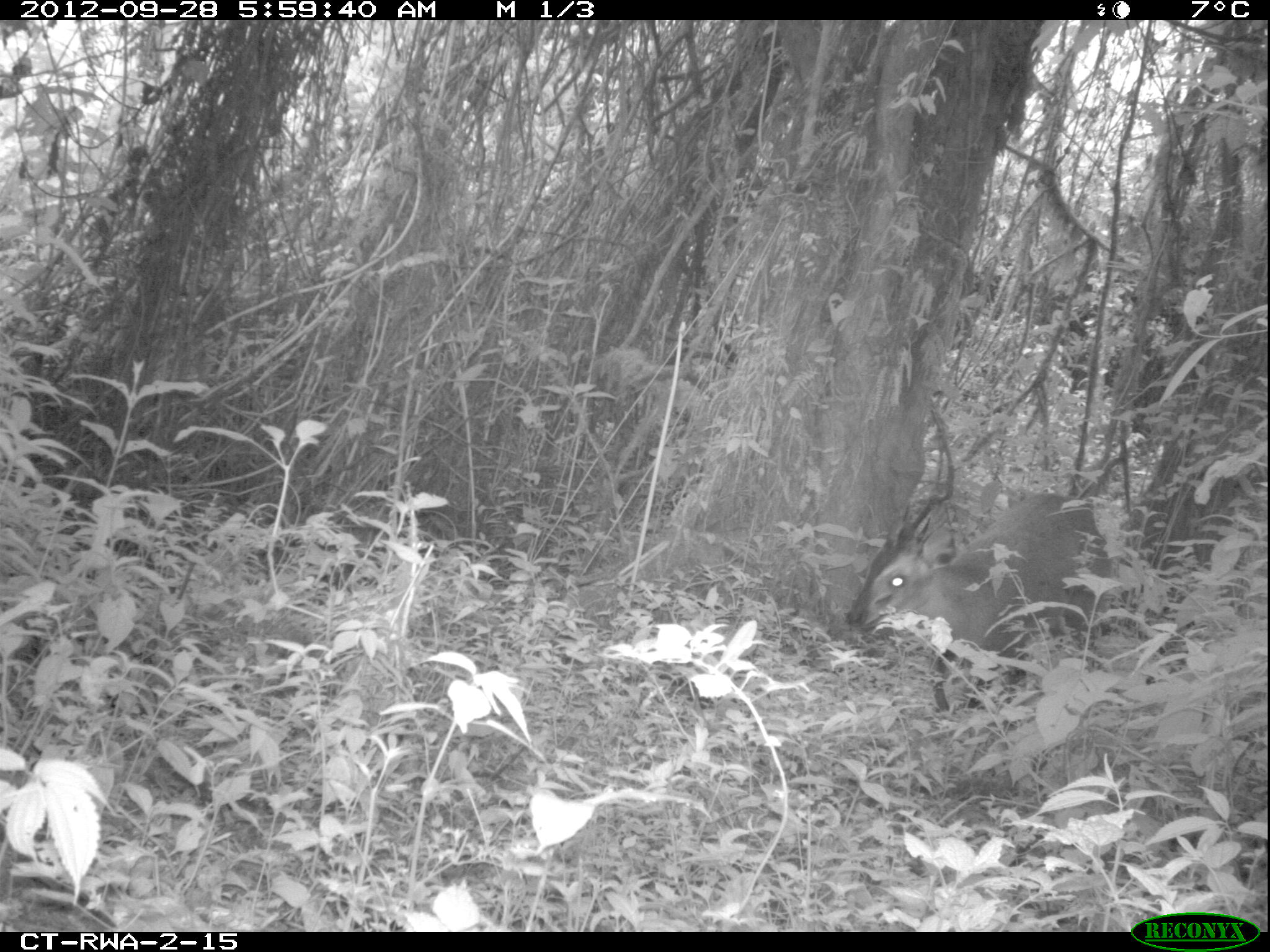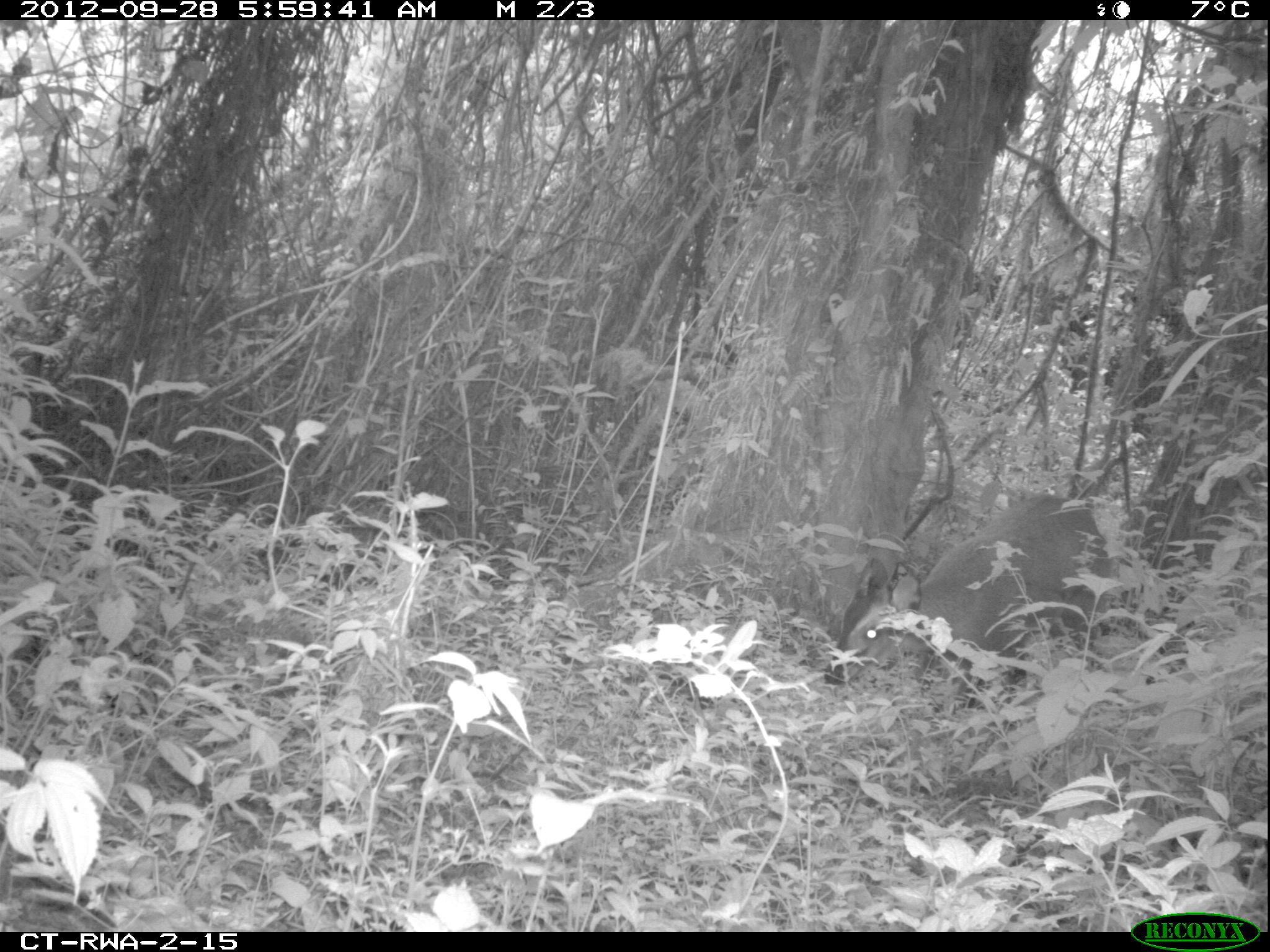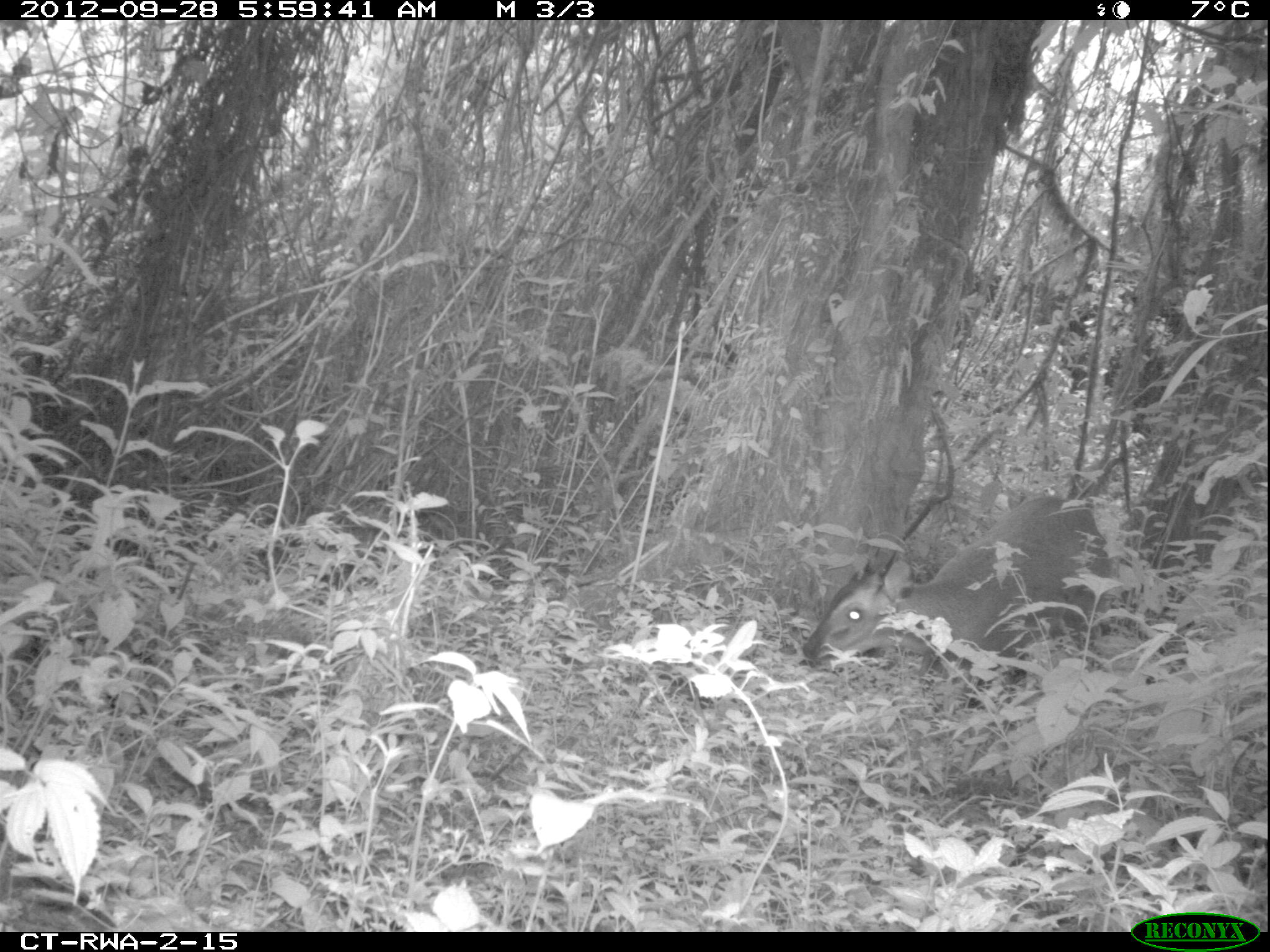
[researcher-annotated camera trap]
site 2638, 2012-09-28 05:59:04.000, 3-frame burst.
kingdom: Animalia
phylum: Chordata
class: Mammalia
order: Artiodactyla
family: Bovidae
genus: Cephalophus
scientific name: Cephalophus nigrifrons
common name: black-fronted duiker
Cephalophus nigrifrons (black-fronted duiker), count 1.